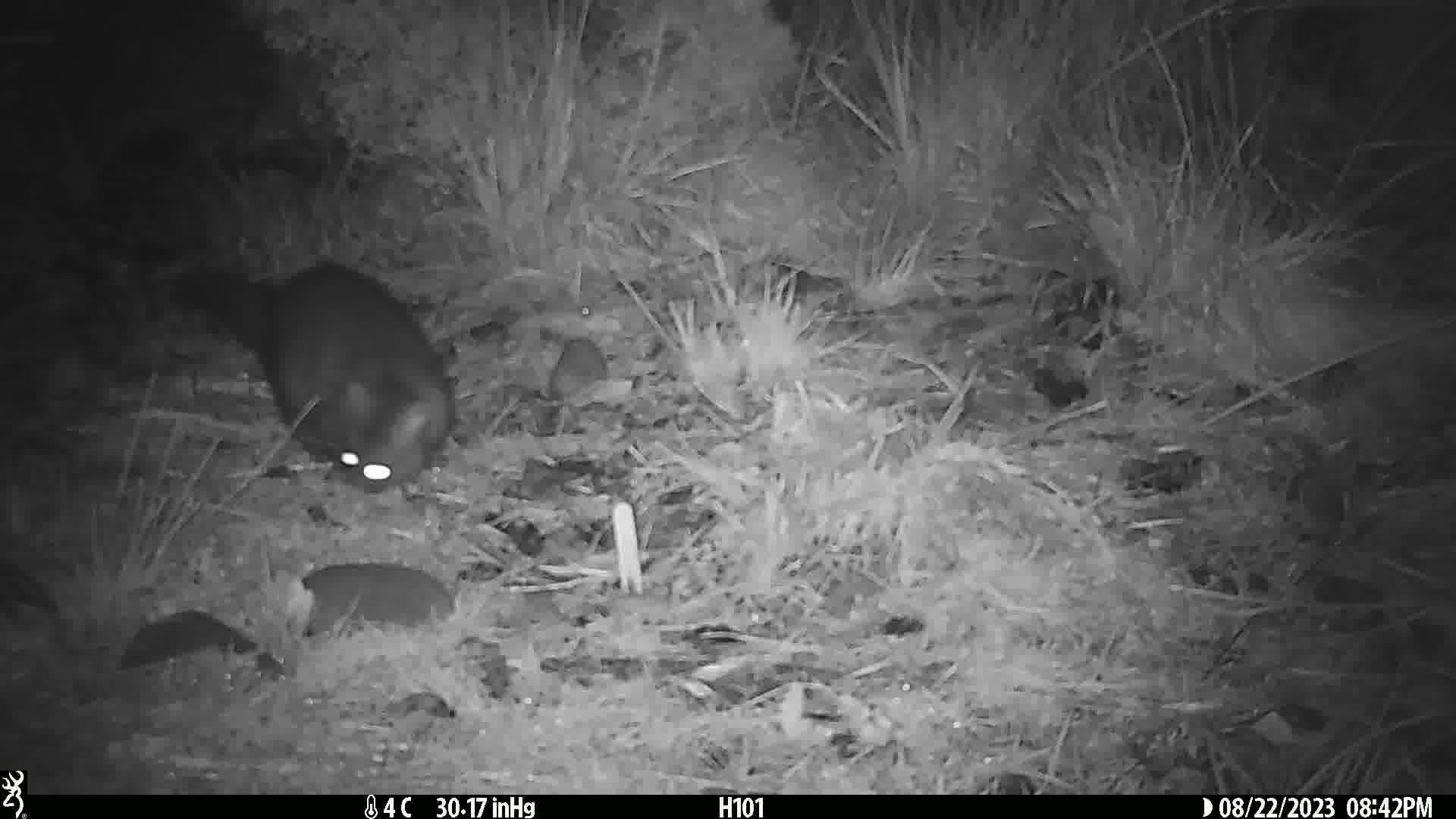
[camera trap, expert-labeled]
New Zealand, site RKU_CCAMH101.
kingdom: Animalia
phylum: Chordata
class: Mammalia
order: Diprotodontia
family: Phalangeridae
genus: Trichosurus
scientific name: Trichosurus vulpecula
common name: common brushtail possum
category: possum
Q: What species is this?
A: Possum (common brushtail possum) (Trichosurus vulpecula).